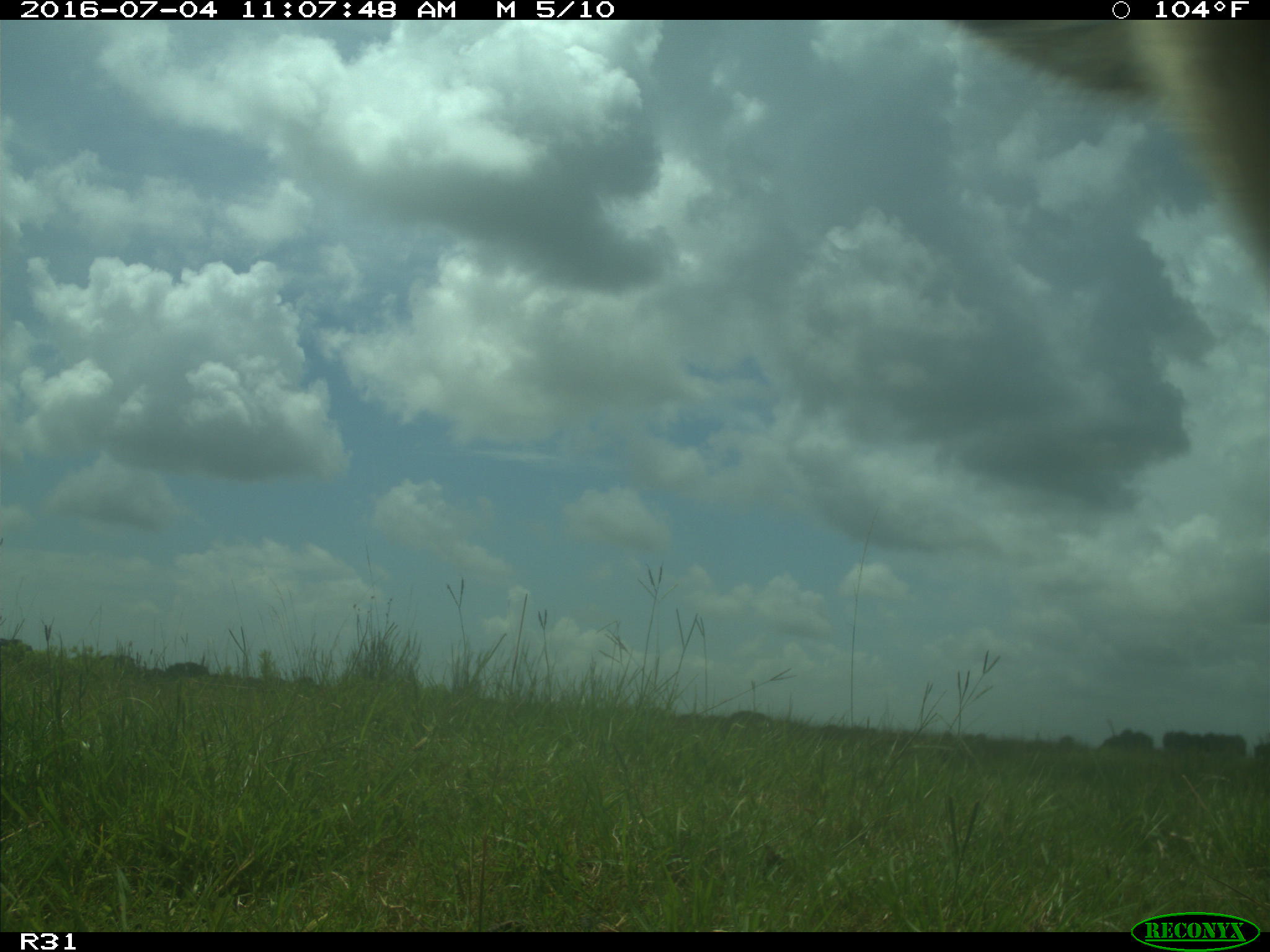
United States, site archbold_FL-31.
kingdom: Animalia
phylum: Chordata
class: Mammalia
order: Artiodactyla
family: Bovidae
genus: Bos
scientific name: Bos taurus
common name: domestic cow